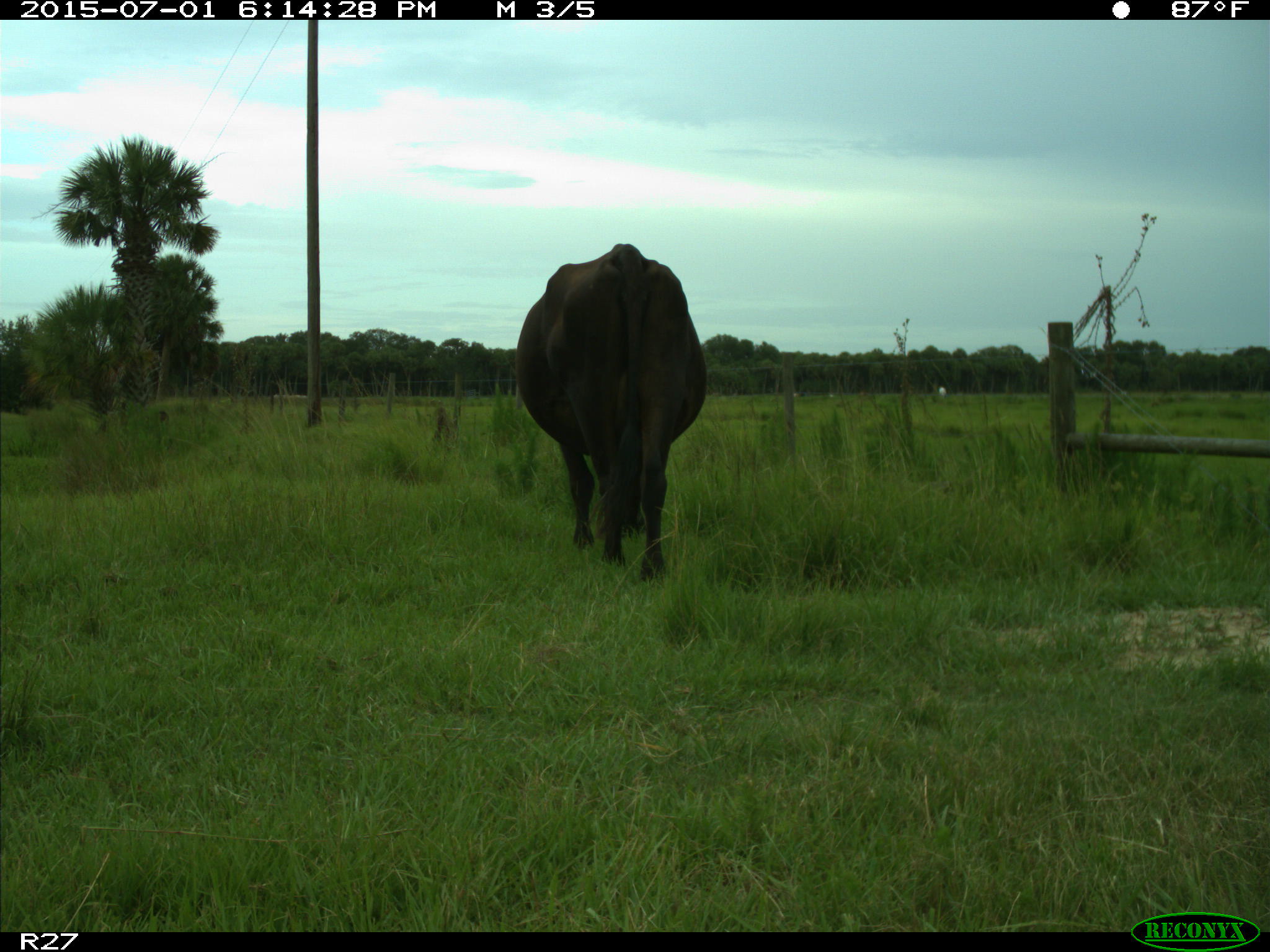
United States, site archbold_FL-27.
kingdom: Animalia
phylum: Chordata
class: Mammalia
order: Artiodactyla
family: Bovidae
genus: Bos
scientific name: Bos taurus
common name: domestic cow